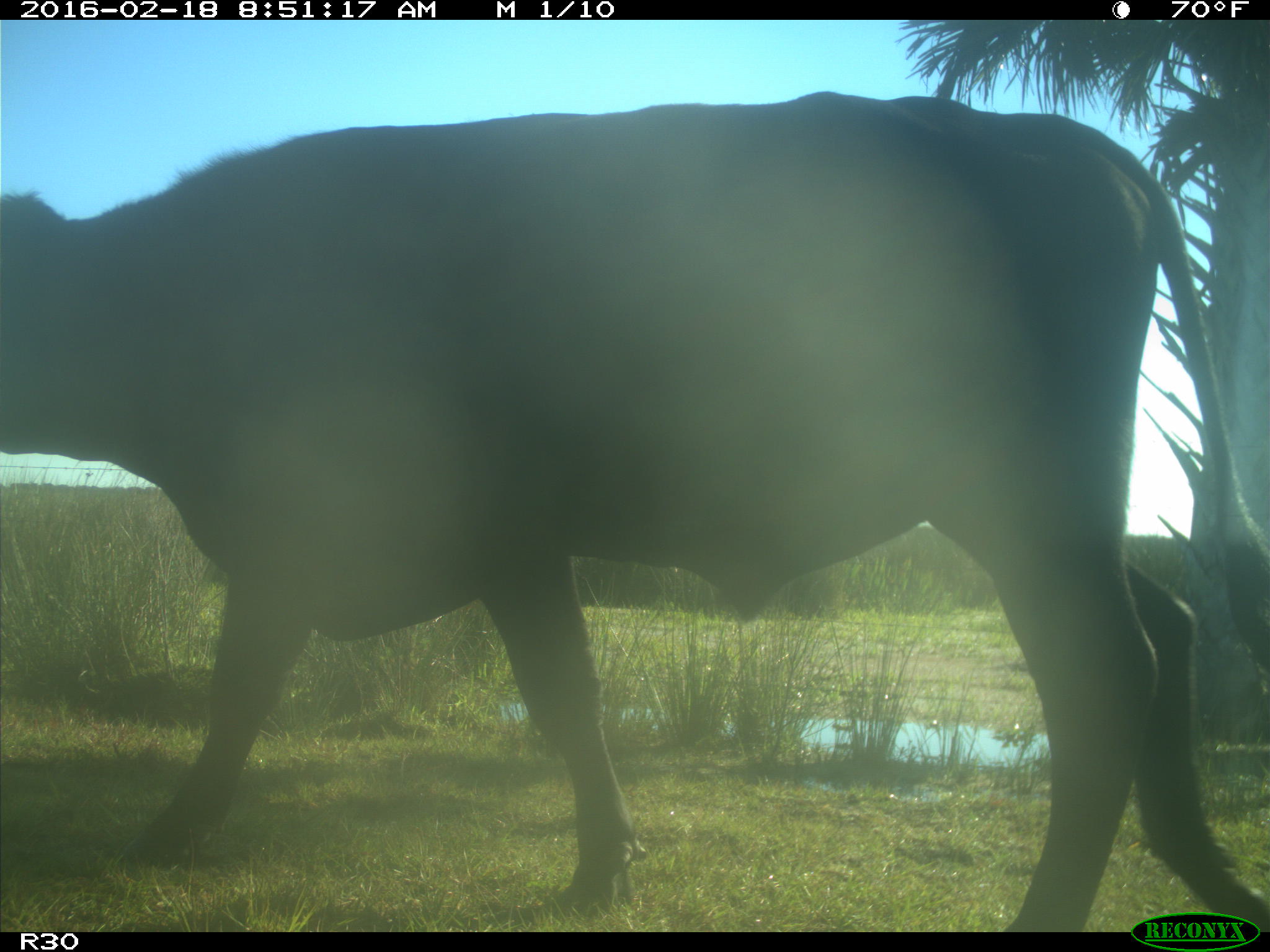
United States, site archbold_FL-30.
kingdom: Animalia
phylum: Chordata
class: Mammalia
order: Artiodactyla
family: Bovidae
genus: Bos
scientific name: Bos taurus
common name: domestic cow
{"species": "Bos taurus (domestic cow)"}